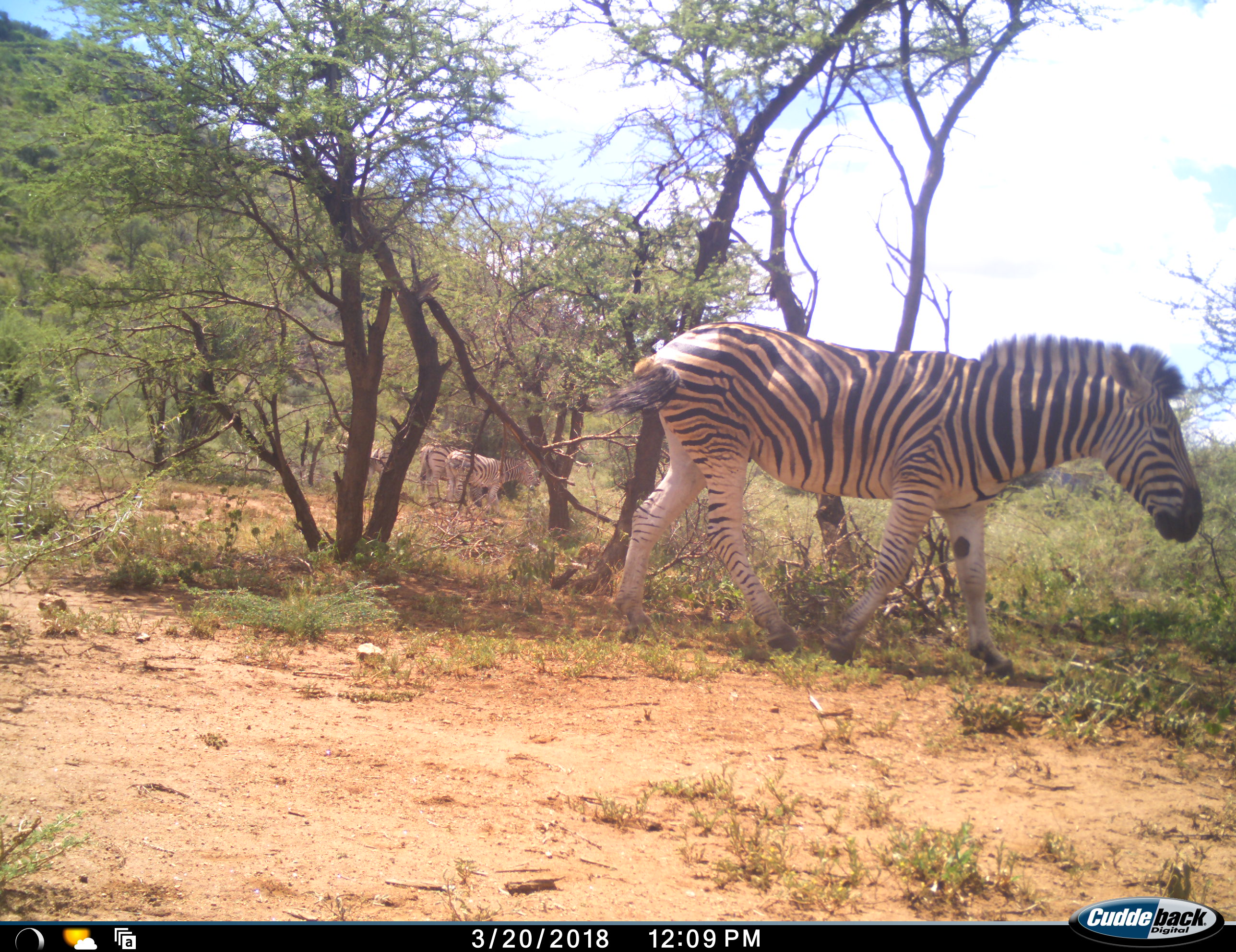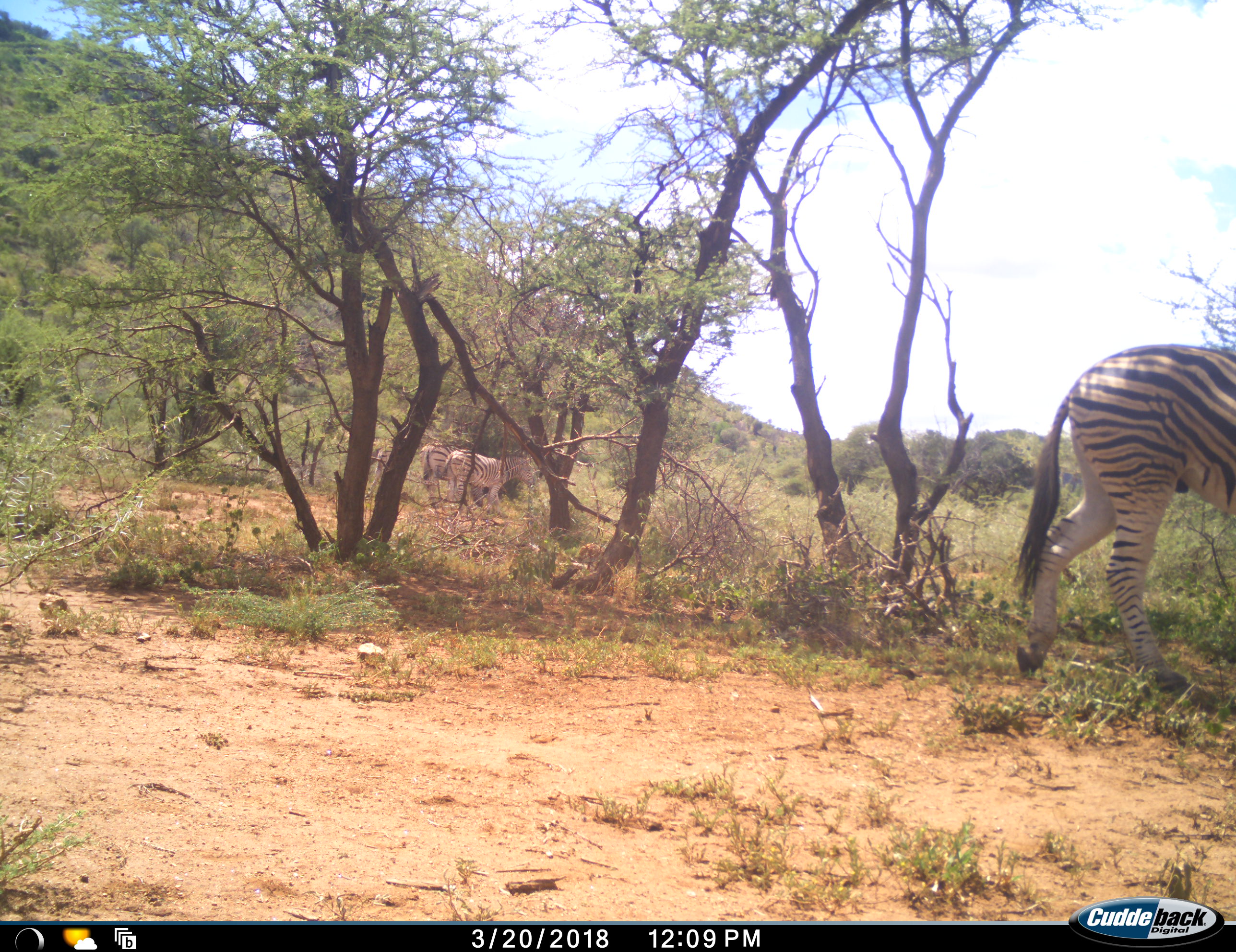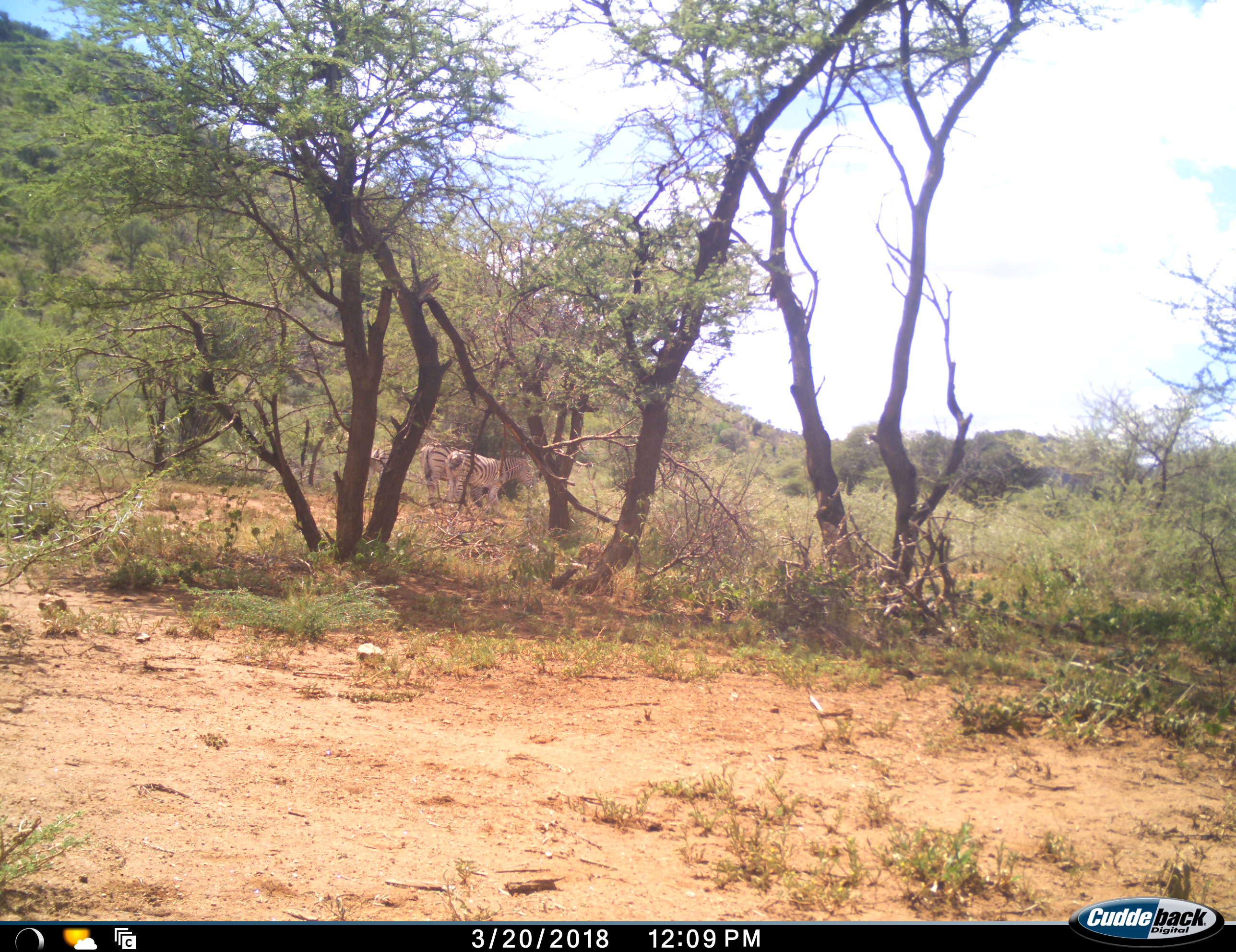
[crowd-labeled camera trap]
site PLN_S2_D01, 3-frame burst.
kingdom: Animalia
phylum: Chordata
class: Mammalia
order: Perissodactyla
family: Equidae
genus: Equus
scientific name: Equus quagga burchellii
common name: burchell's zebra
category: zebraburchells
Zebraburchells (burchell's zebra) (Equus quagga burchellii), count 4. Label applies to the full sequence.